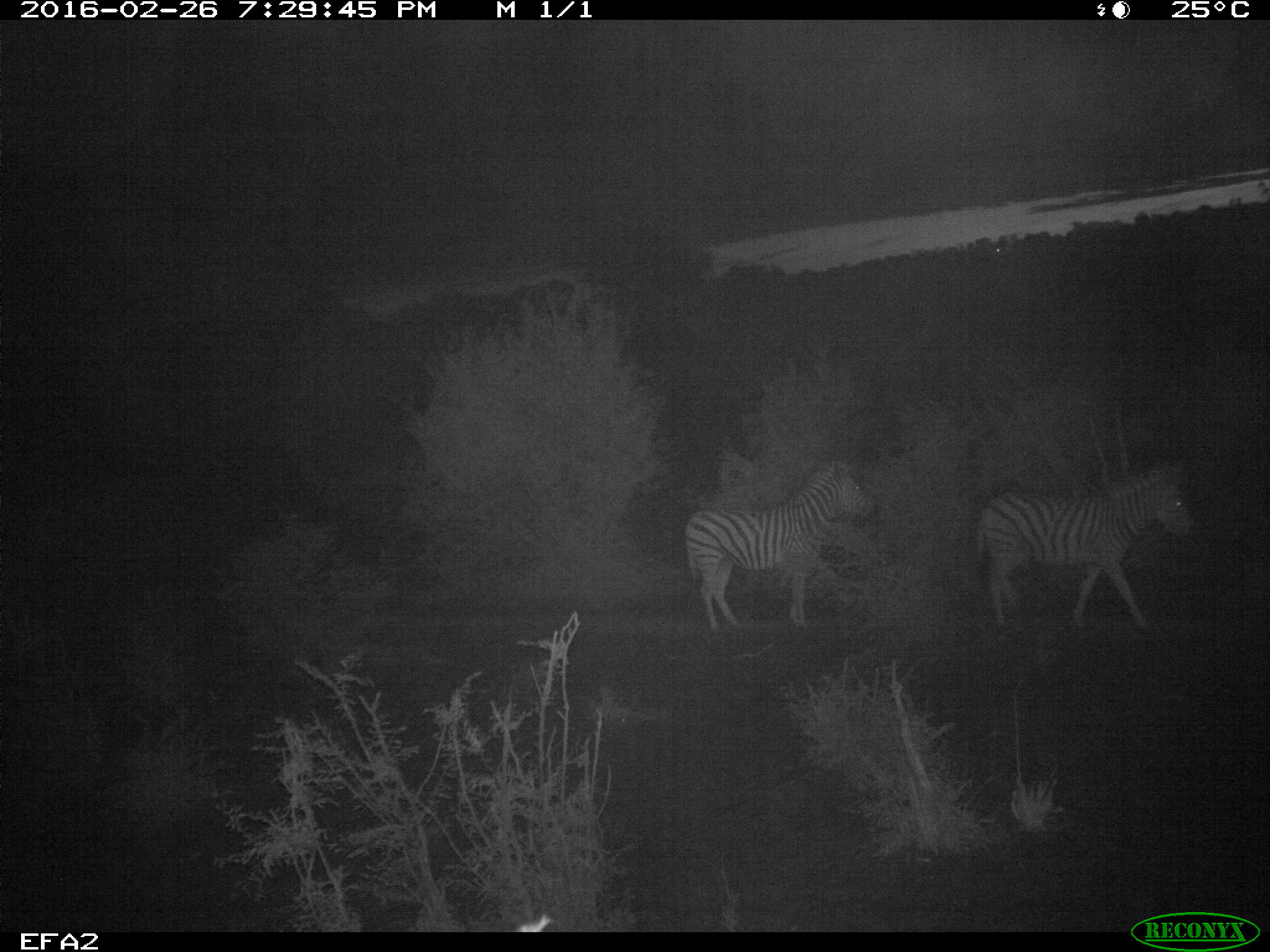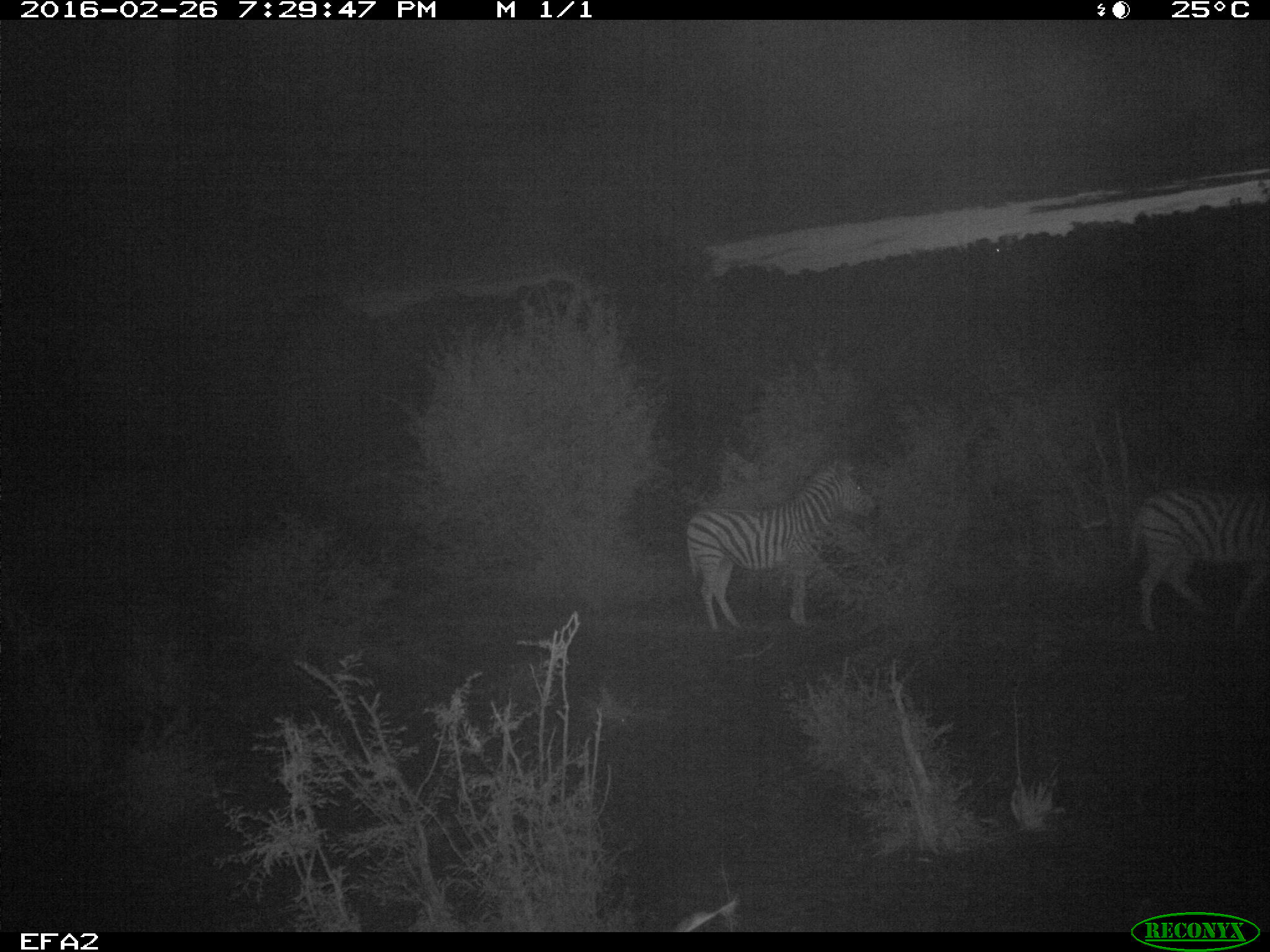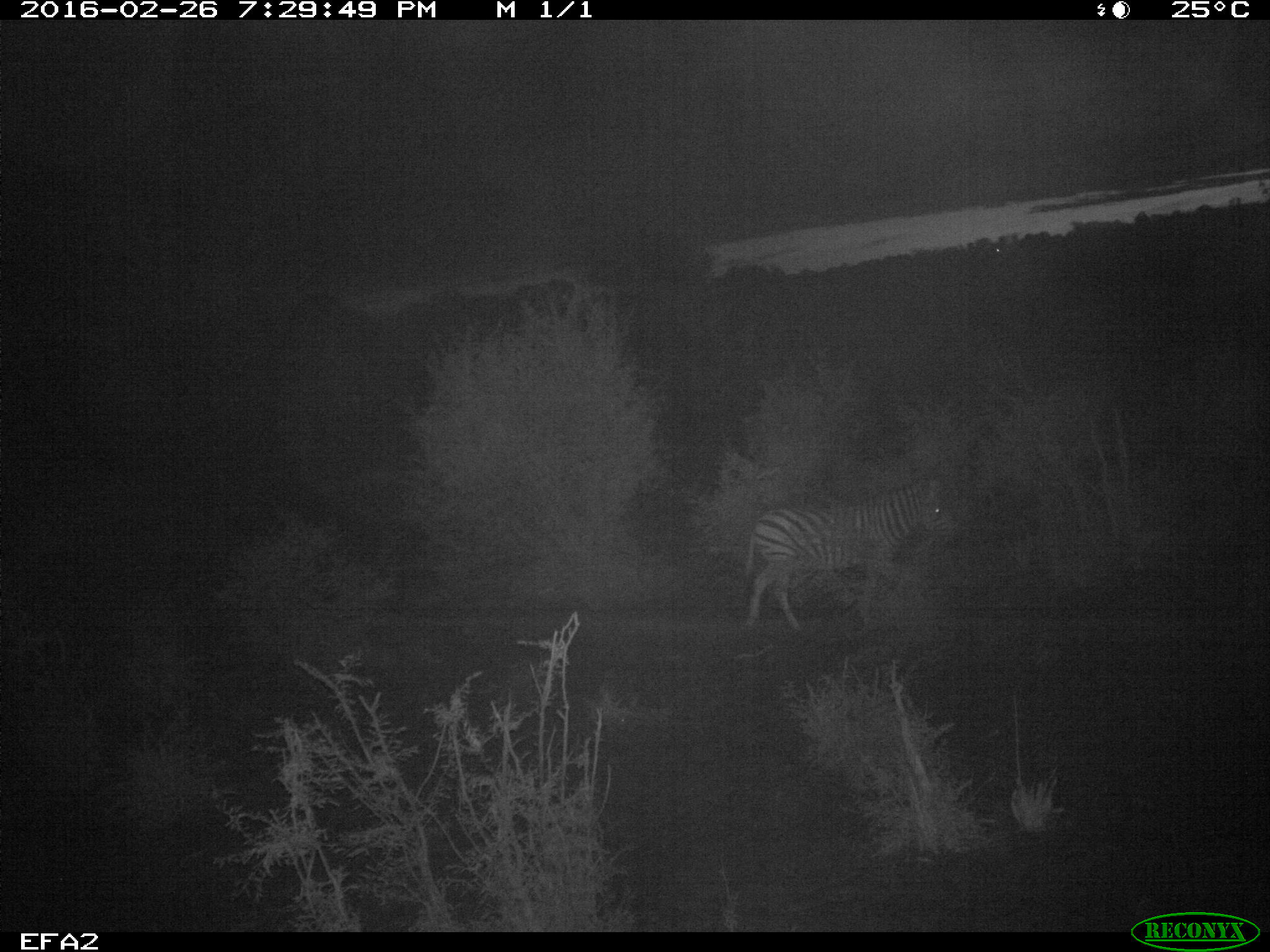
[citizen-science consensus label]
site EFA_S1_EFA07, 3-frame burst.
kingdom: Animalia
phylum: Chordata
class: Mammalia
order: Perissodactyla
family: Equidae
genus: Equus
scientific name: Equus quagga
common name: plains zebra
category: zebraplains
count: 2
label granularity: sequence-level